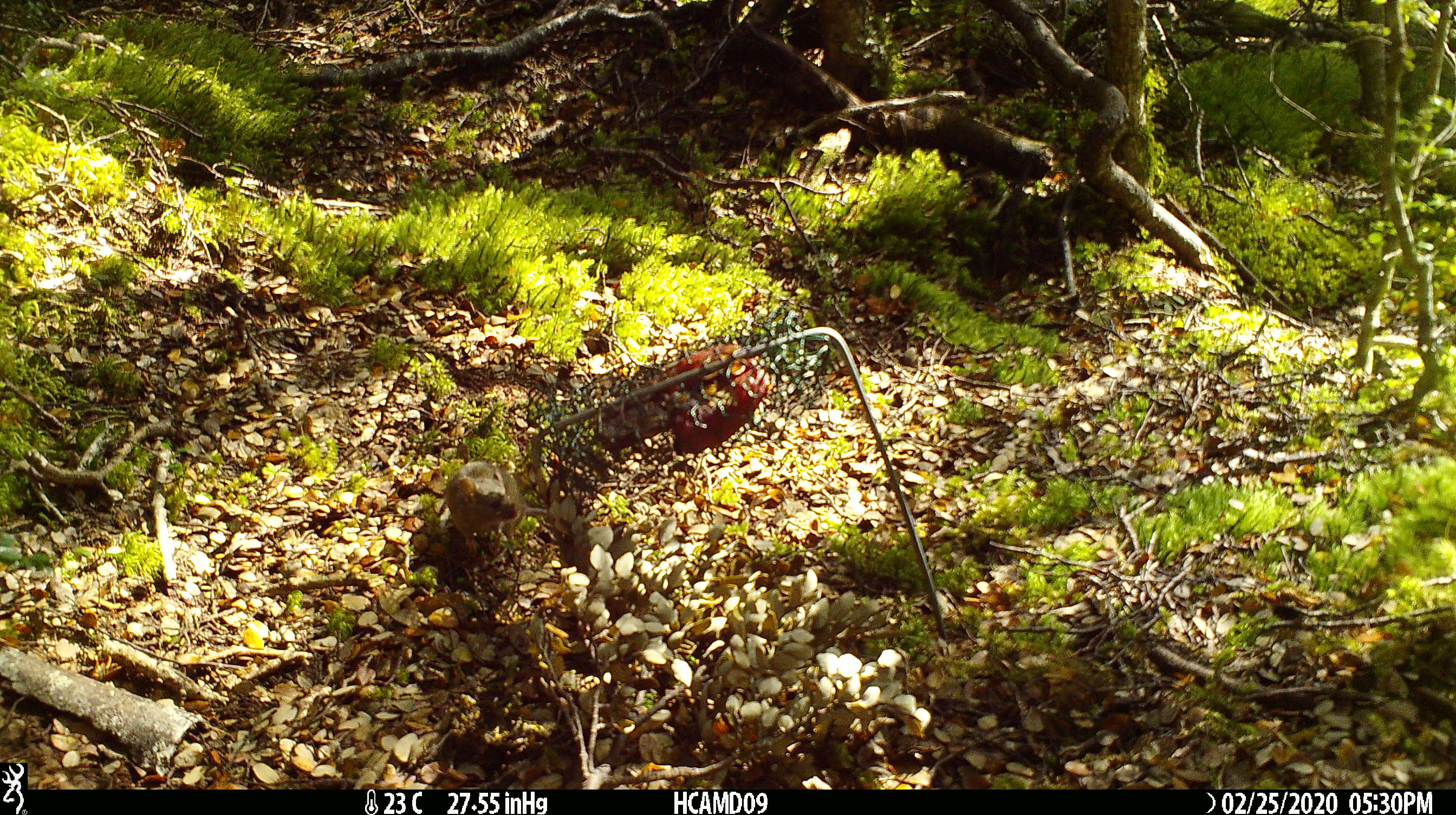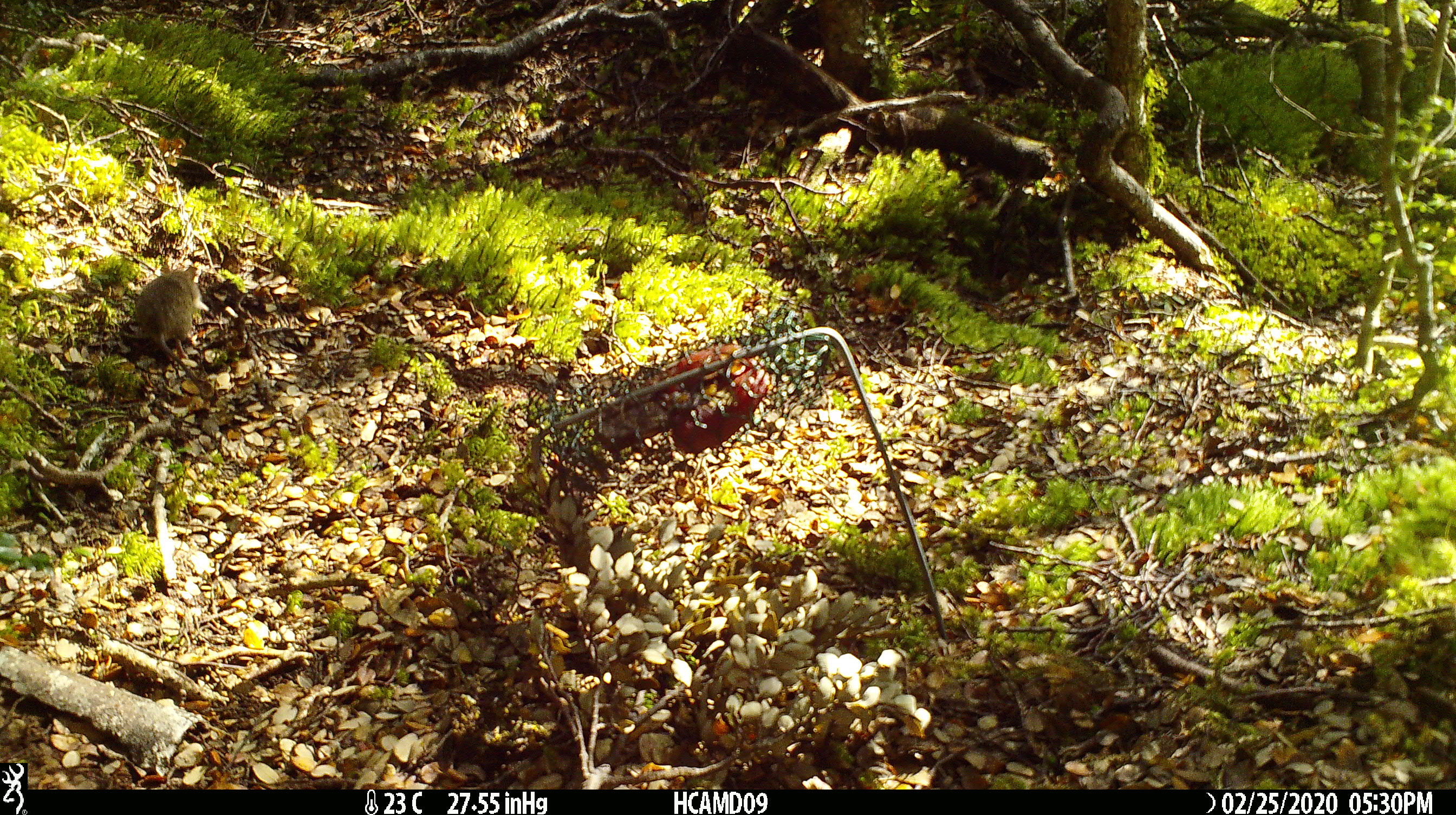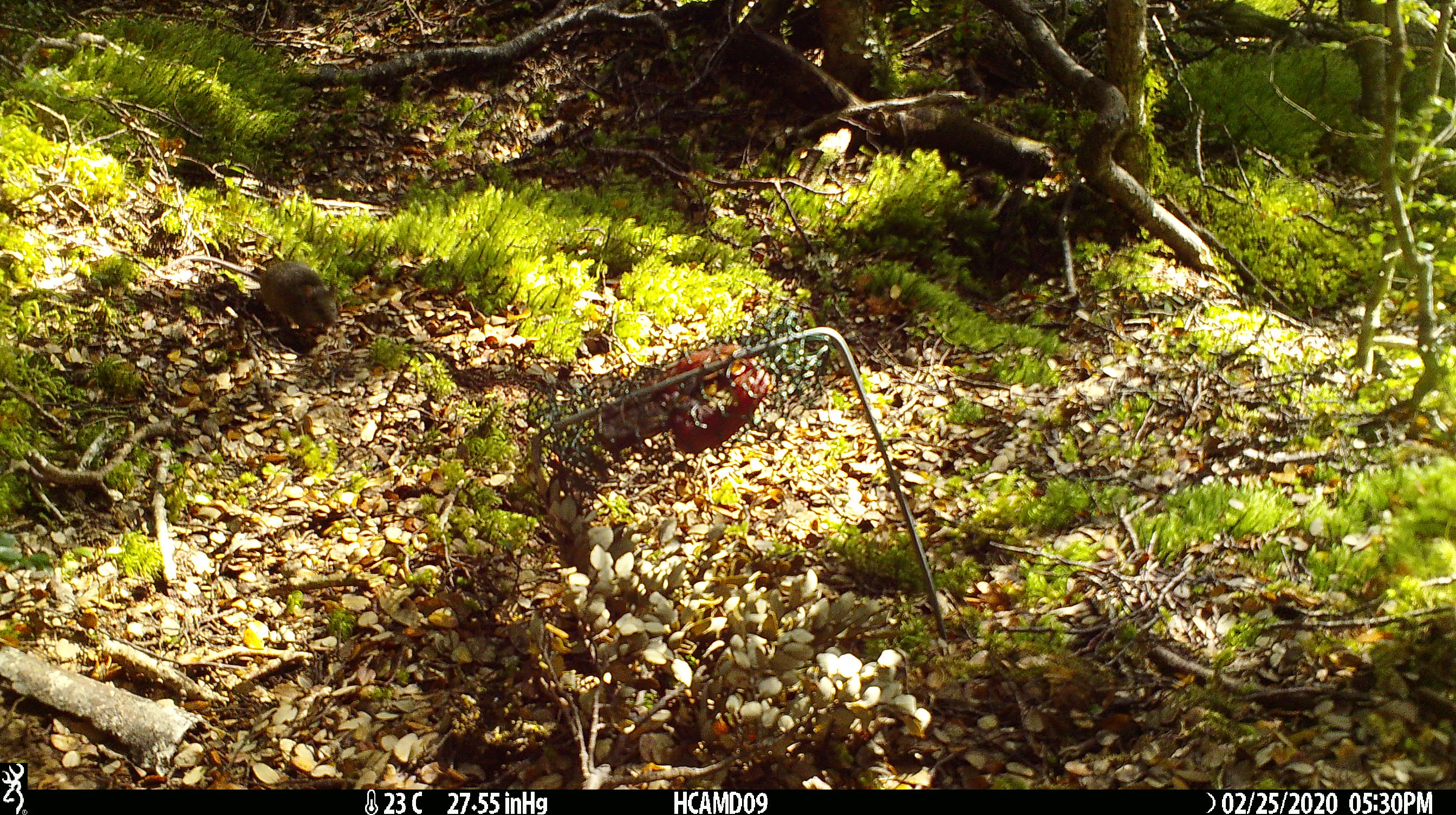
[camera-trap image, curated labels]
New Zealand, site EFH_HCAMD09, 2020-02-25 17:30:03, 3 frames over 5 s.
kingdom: Animalia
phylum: Chordata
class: Mammalia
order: Rodentia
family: Muridae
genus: Mus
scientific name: Mus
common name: mouse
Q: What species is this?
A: Mouse (Mus).